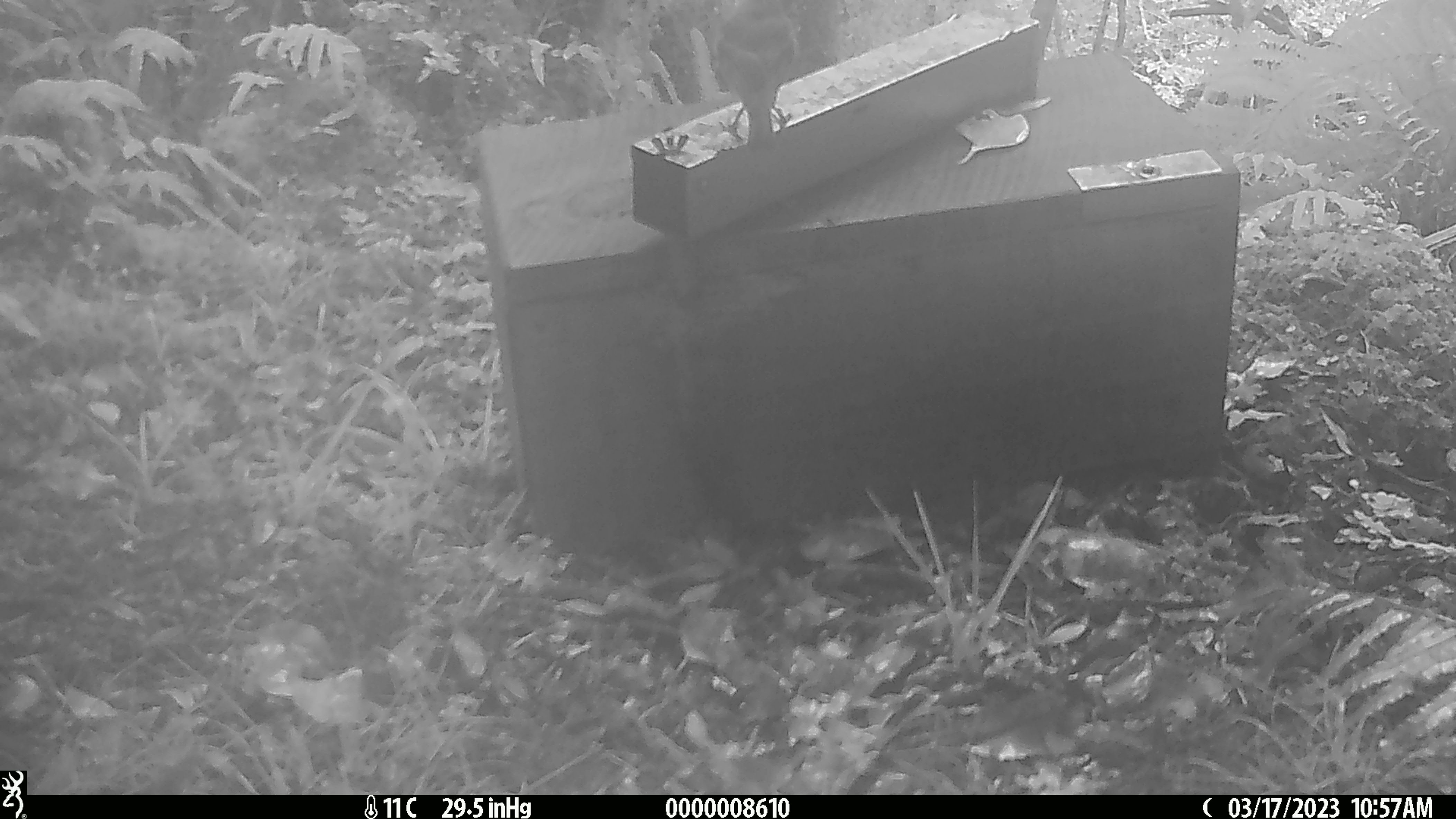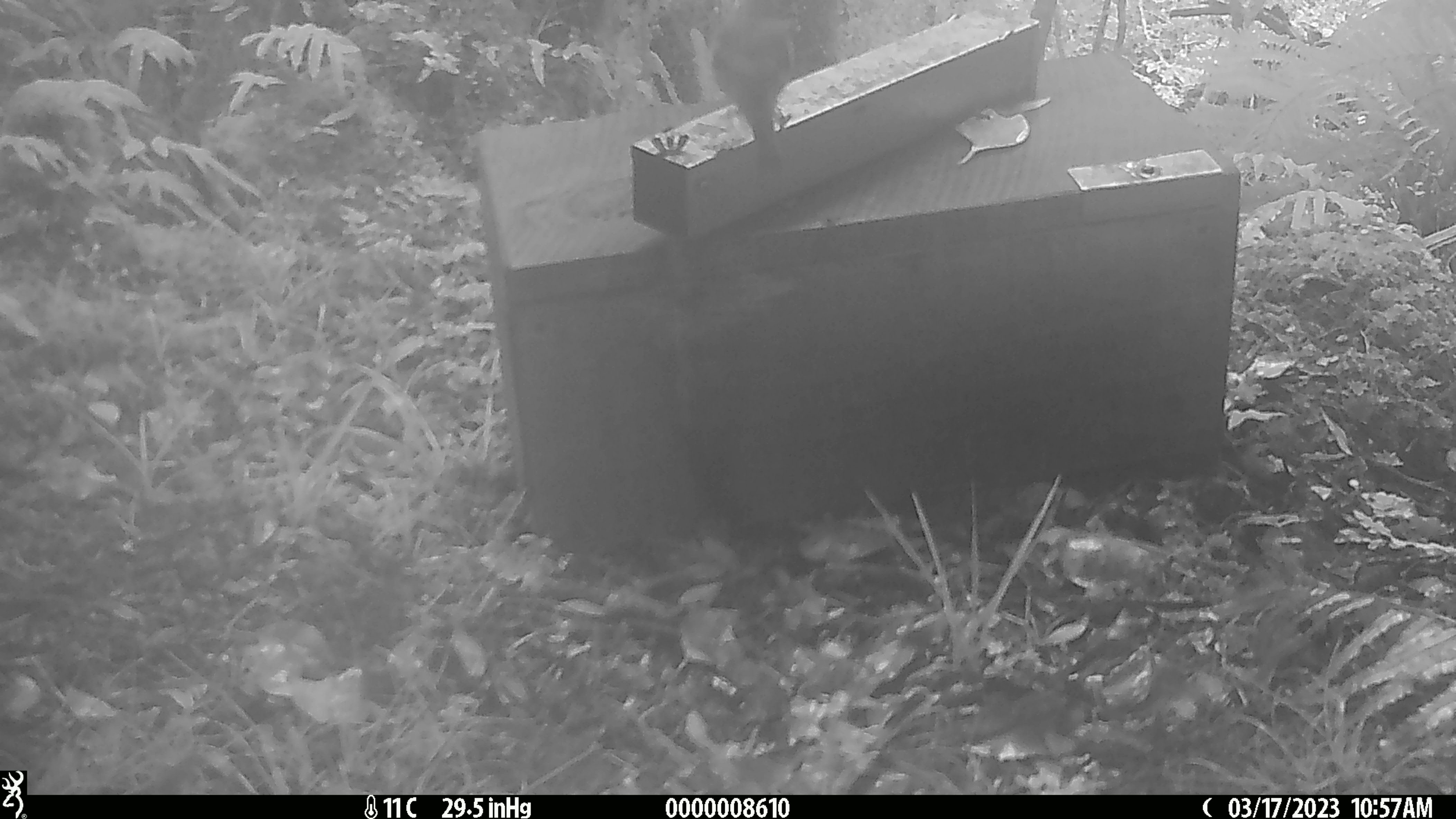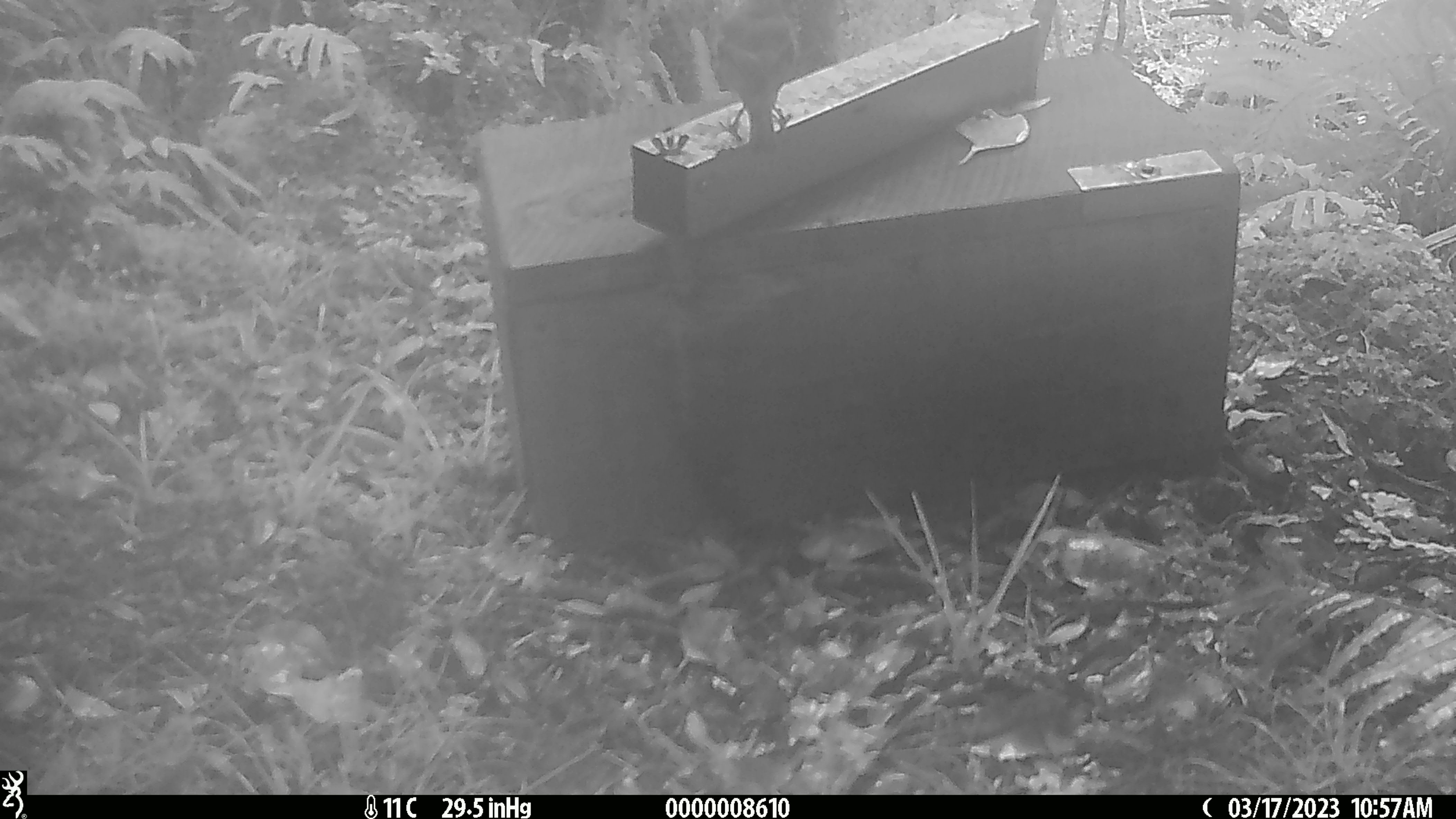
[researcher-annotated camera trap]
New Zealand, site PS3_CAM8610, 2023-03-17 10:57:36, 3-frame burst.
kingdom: Animalia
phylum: Chordata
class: Aves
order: Passeriformes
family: Petroicidae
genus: Petroica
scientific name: Petroica australis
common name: new zealand robin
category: robin